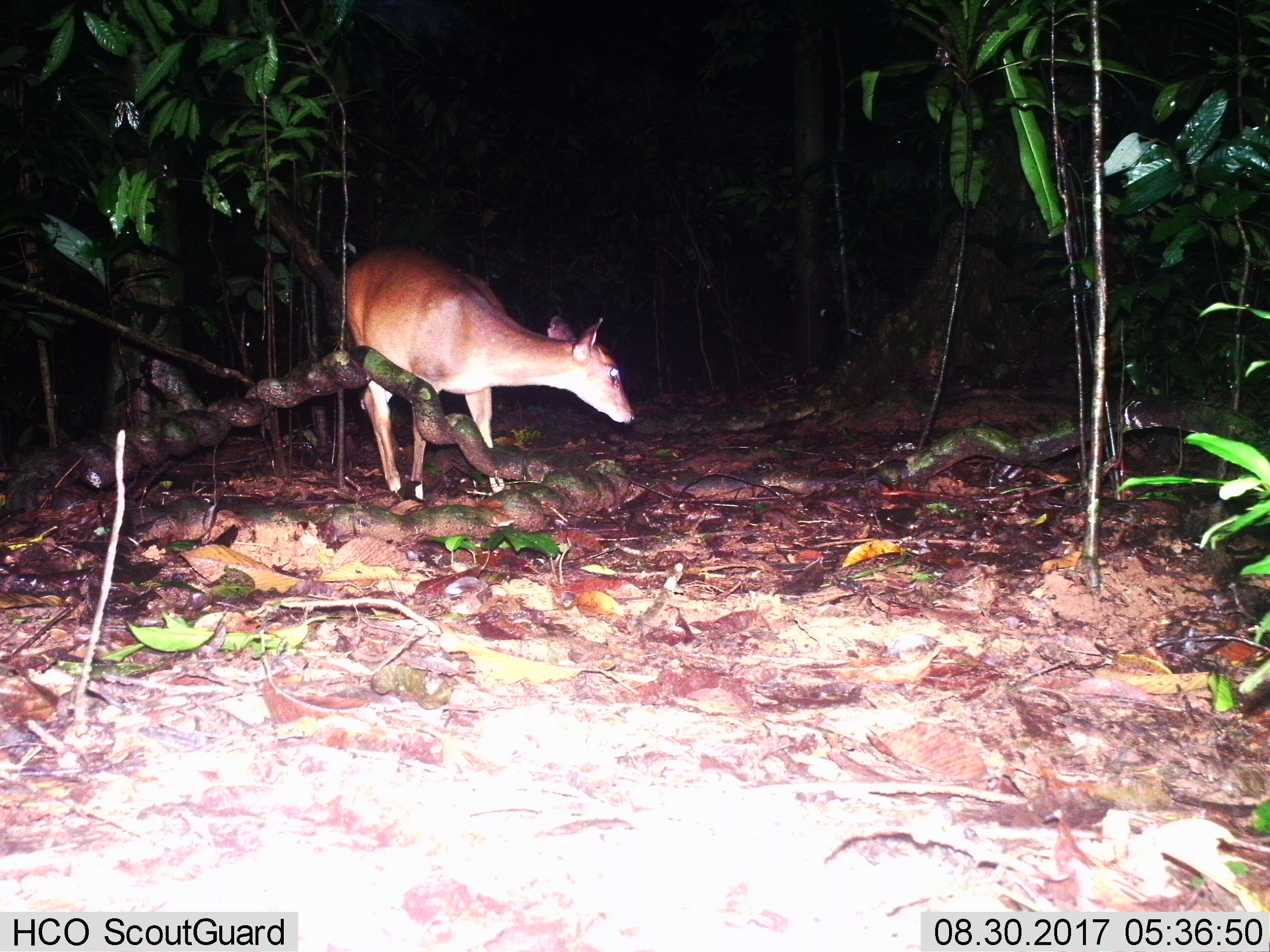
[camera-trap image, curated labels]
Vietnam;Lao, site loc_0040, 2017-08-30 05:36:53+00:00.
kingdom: Animalia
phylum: Chordata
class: Mammalia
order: Artiodactyla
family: Cervidae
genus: Muntiacus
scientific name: Muntiacus vuquangensis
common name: large-antlered muntjac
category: large antlered muntjac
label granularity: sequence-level